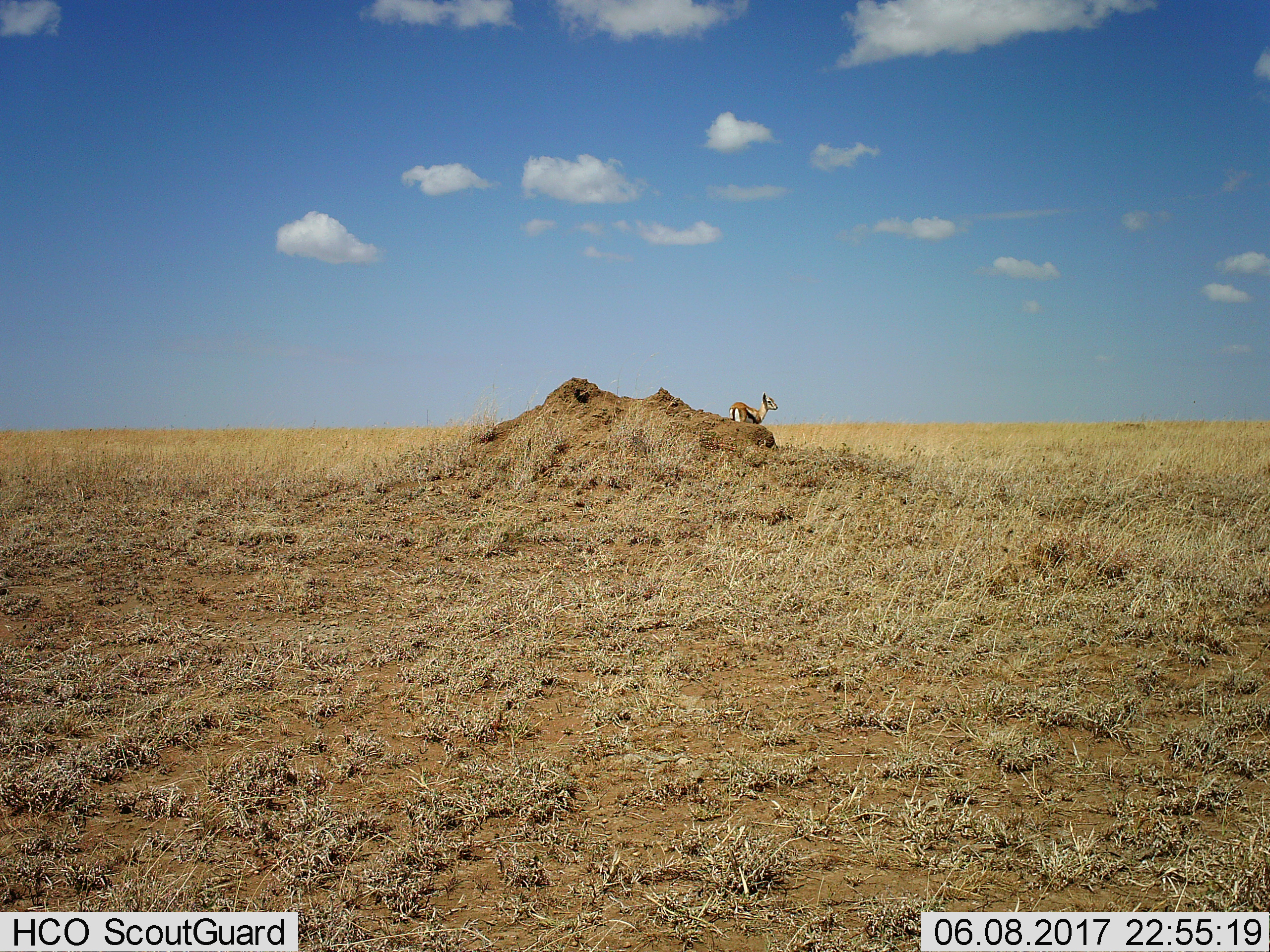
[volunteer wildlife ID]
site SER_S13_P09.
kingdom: Animalia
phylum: Chordata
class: Mammalia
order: Artiodactyla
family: Bovidae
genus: Eudorcas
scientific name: Eudorcas thomsonii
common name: thomson's gazelle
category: gazellethomsons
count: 1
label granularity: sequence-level